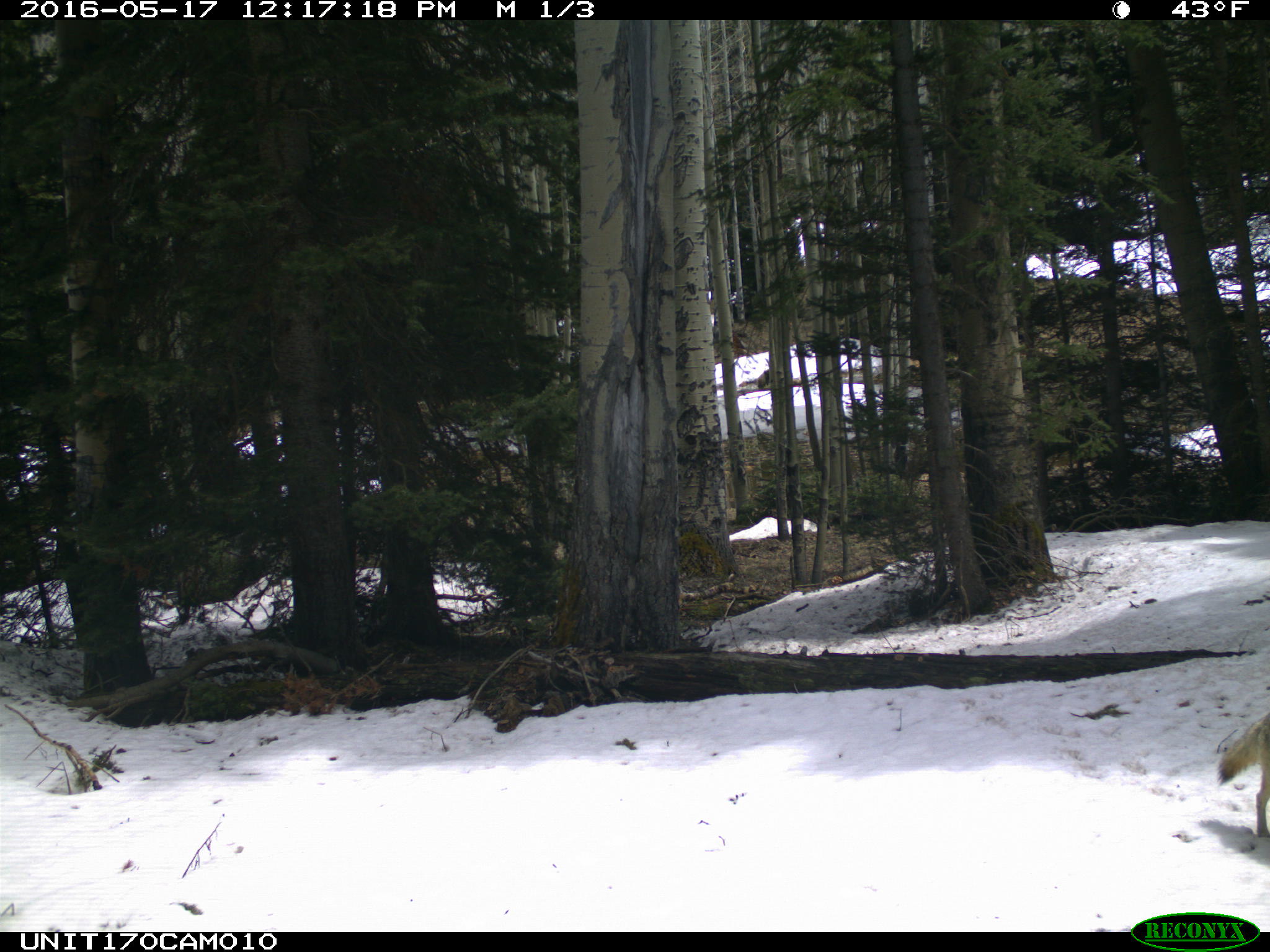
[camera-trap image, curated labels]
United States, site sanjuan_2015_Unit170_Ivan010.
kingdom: Animalia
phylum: Chordata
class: Mammalia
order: Carnivora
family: Canidae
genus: Canis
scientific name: Canis latrans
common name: coyote